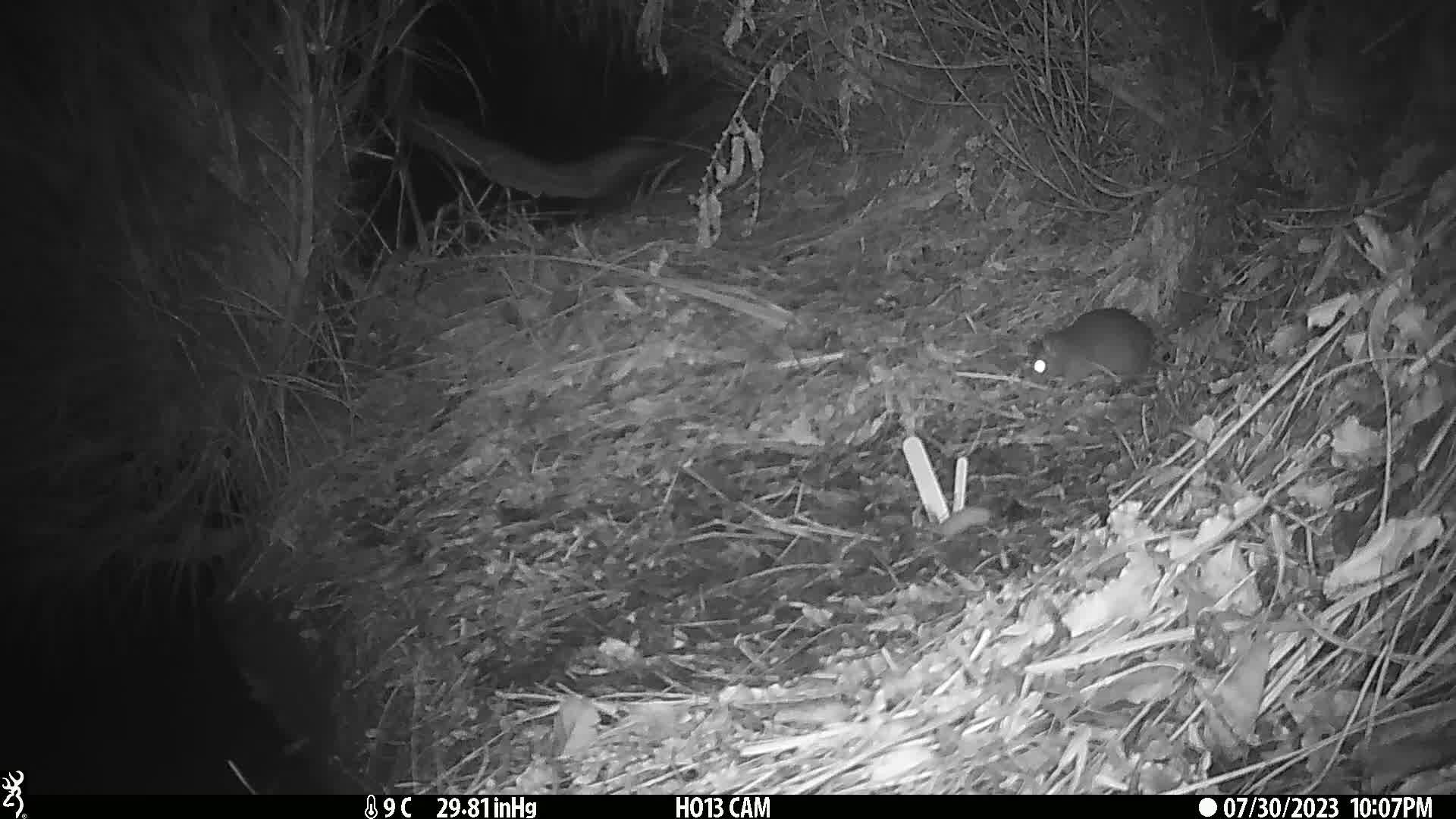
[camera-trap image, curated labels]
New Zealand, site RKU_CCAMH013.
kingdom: Animalia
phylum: Chordata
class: Mammalia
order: Rodentia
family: Muridae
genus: Rattus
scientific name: Rattus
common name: rat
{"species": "rat (Rattus)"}